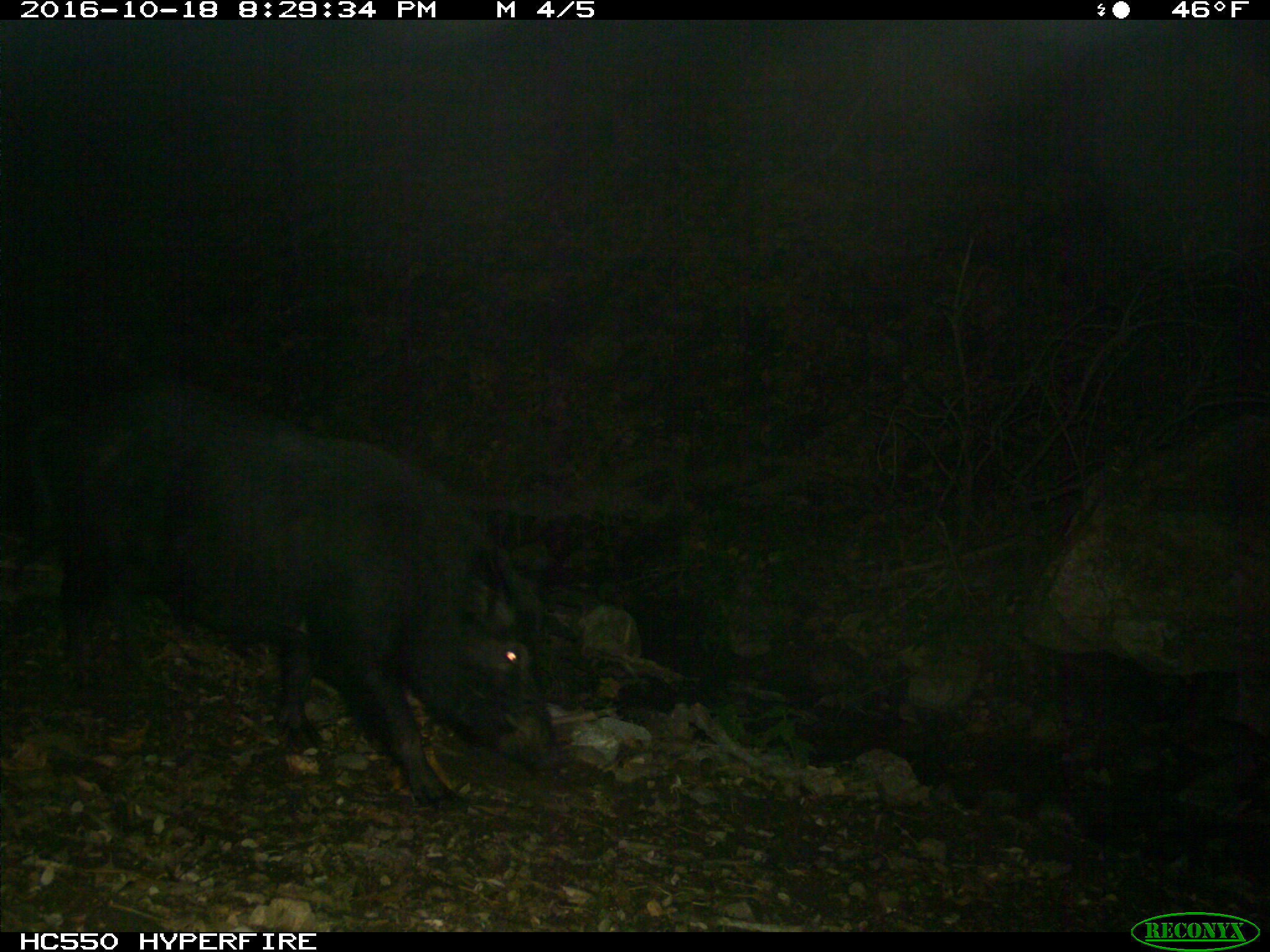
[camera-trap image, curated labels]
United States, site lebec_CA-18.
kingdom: Animalia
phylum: Chordata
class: Mammalia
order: Artiodactyla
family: Suidae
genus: Sus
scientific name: Sus scrofa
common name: wild boar